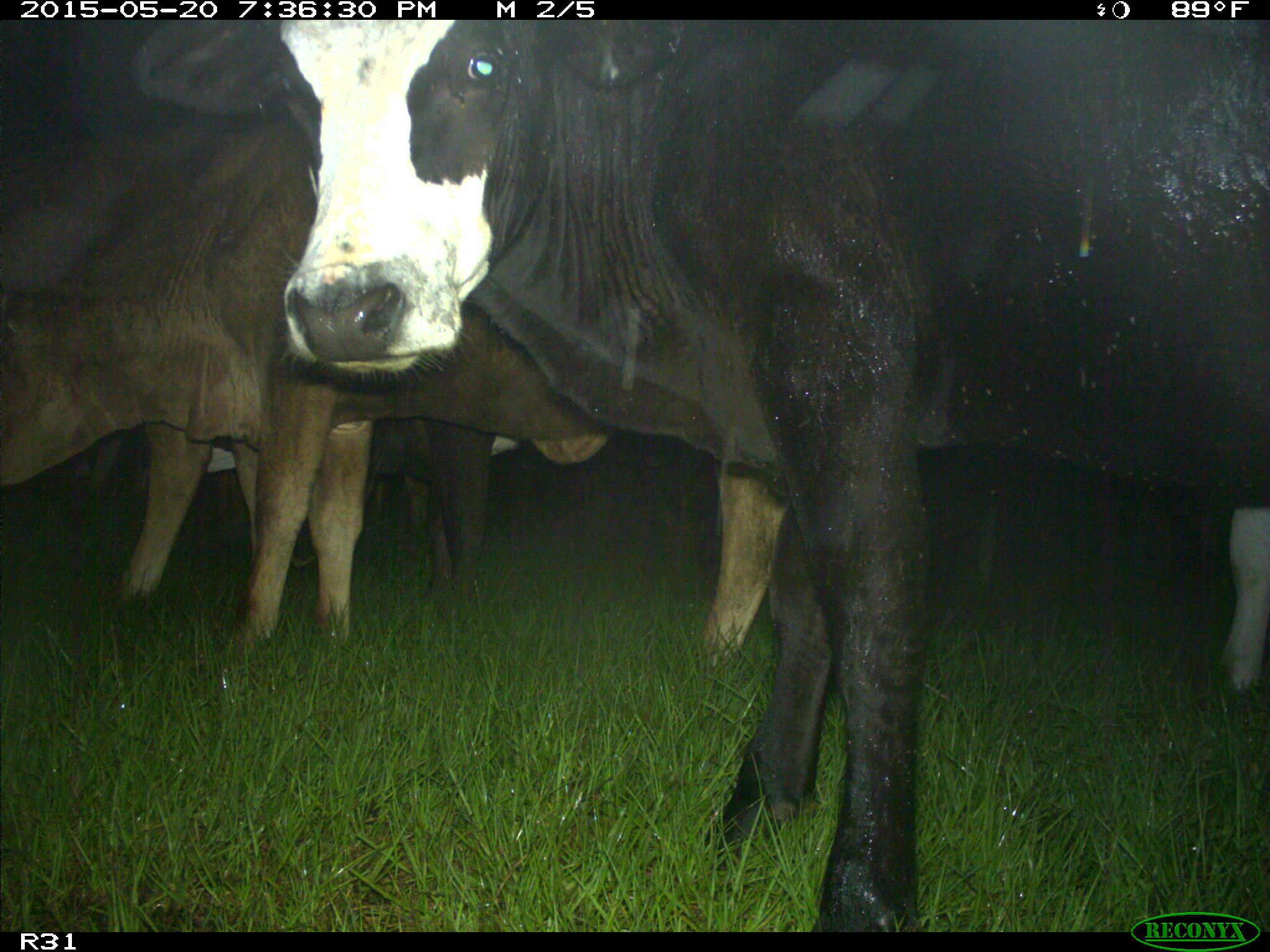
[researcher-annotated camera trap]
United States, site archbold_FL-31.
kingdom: Animalia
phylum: Chordata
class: Mammalia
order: Artiodactyla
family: Bovidae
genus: Bos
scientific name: Bos taurus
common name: domestic cow